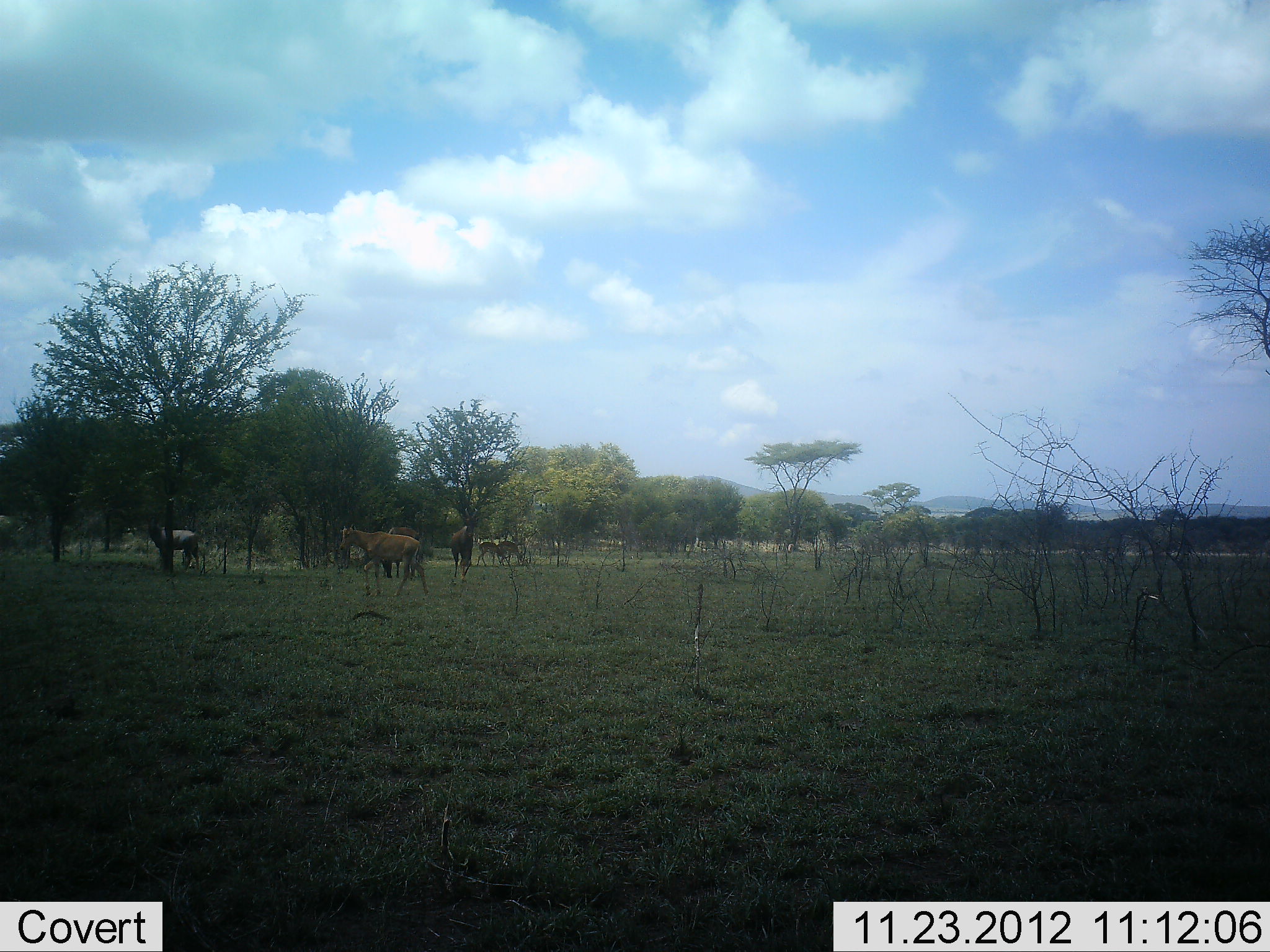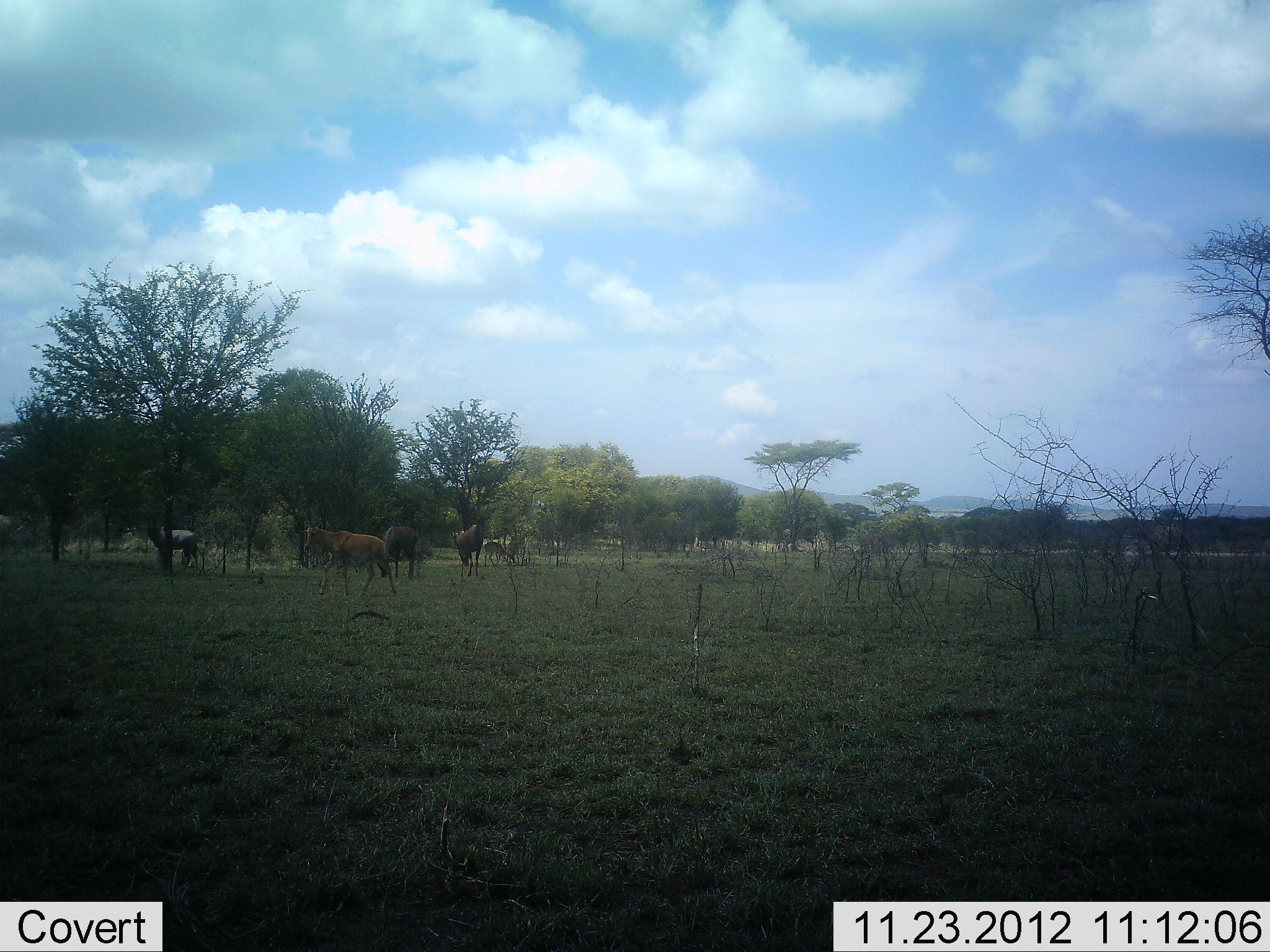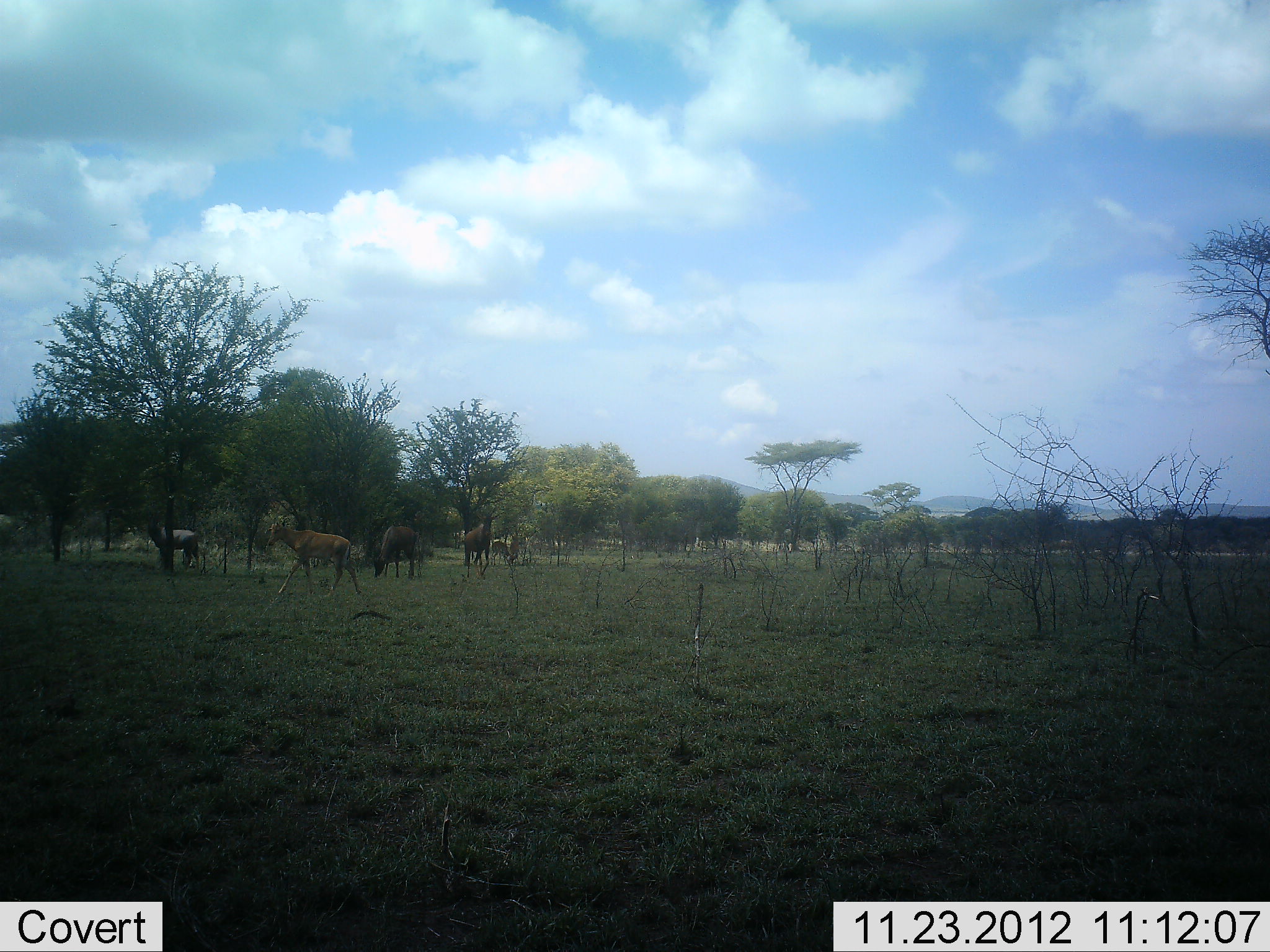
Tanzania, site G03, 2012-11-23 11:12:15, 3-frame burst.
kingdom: Animalia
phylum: Chordata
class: Mammalia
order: Artiodactyla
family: Bovidae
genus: Alcelaphus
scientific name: Alcelaphus buselaphus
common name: hartebeest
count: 3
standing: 38%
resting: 0%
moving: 92%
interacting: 15%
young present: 8%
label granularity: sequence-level